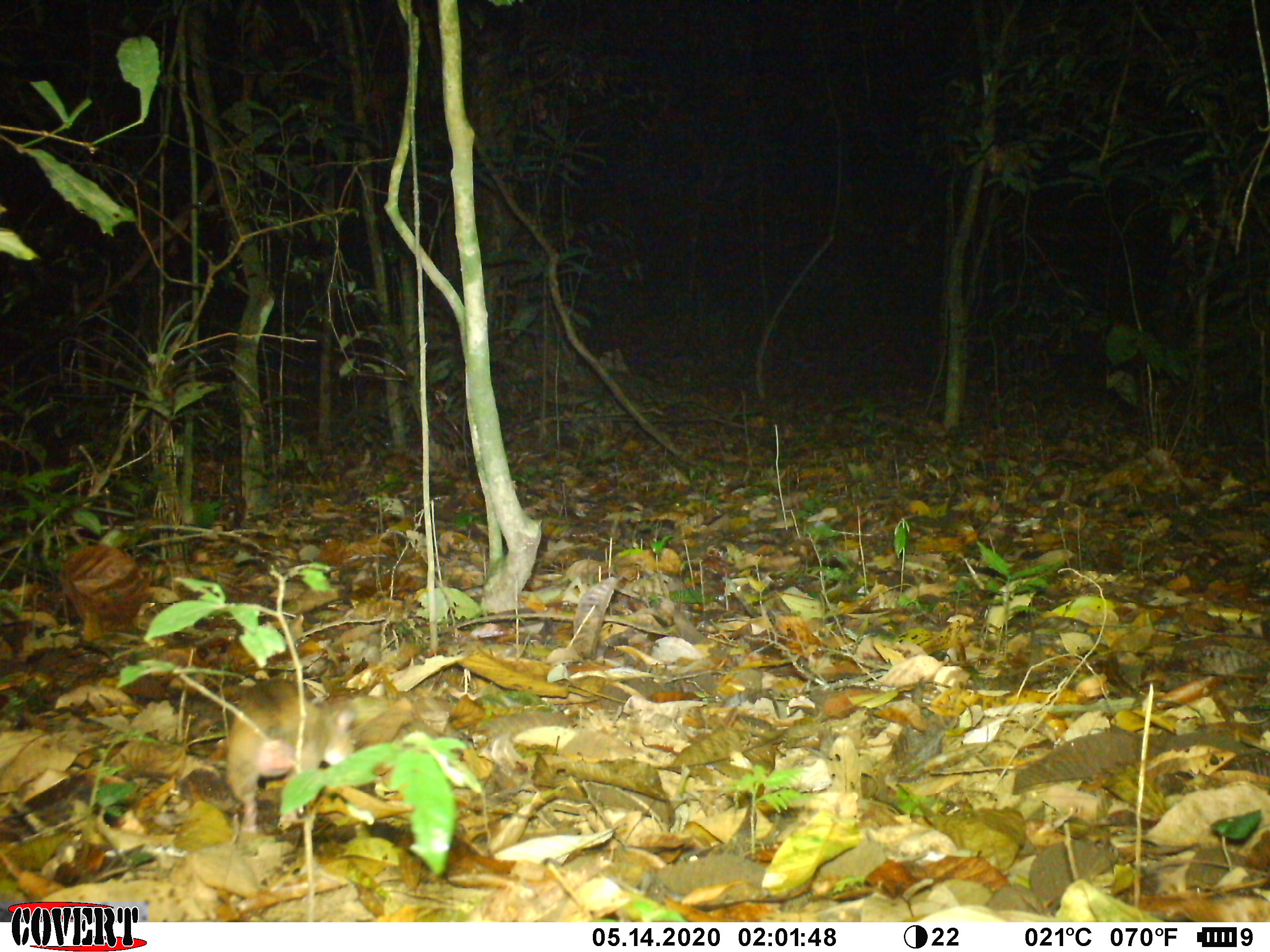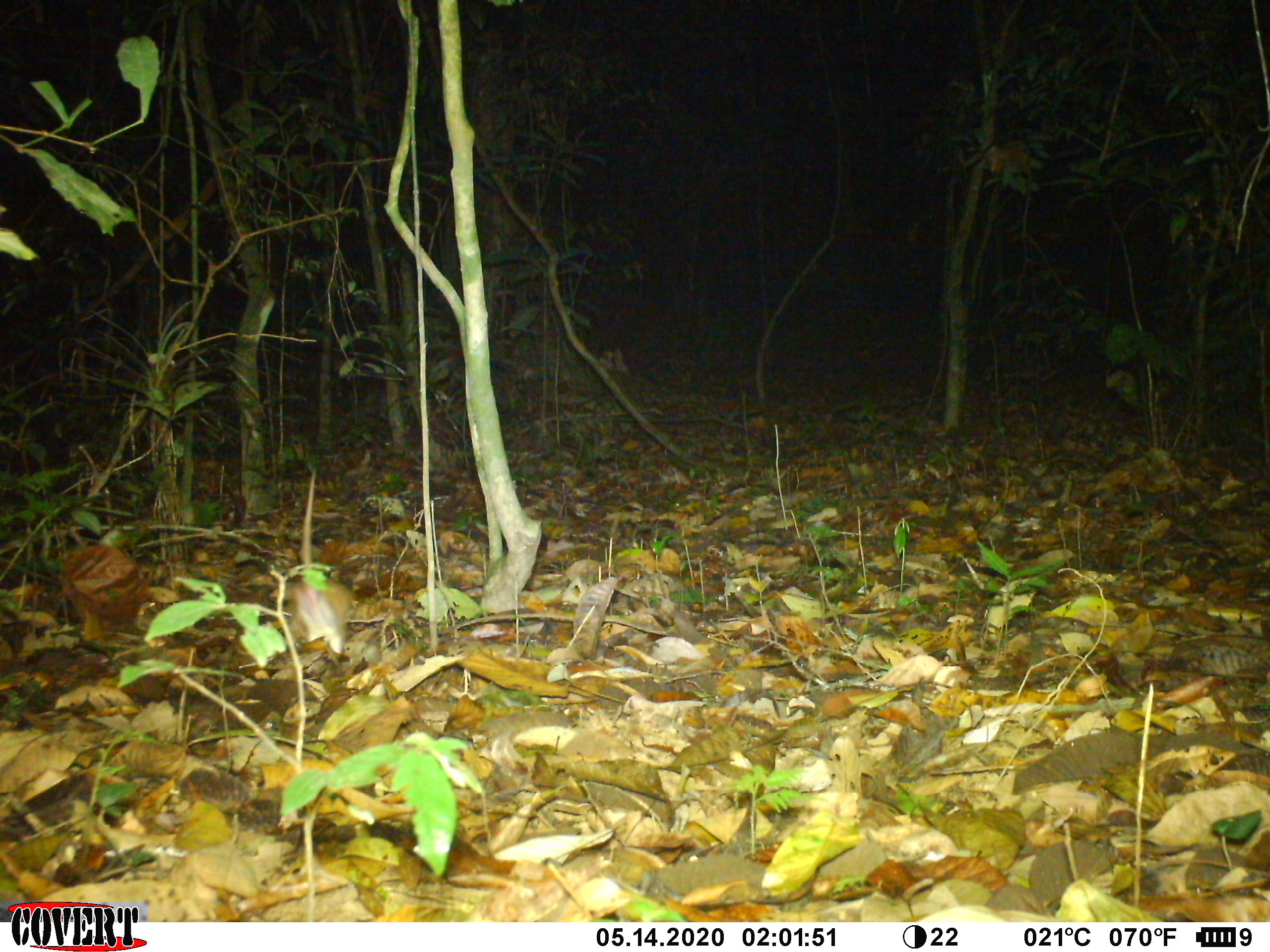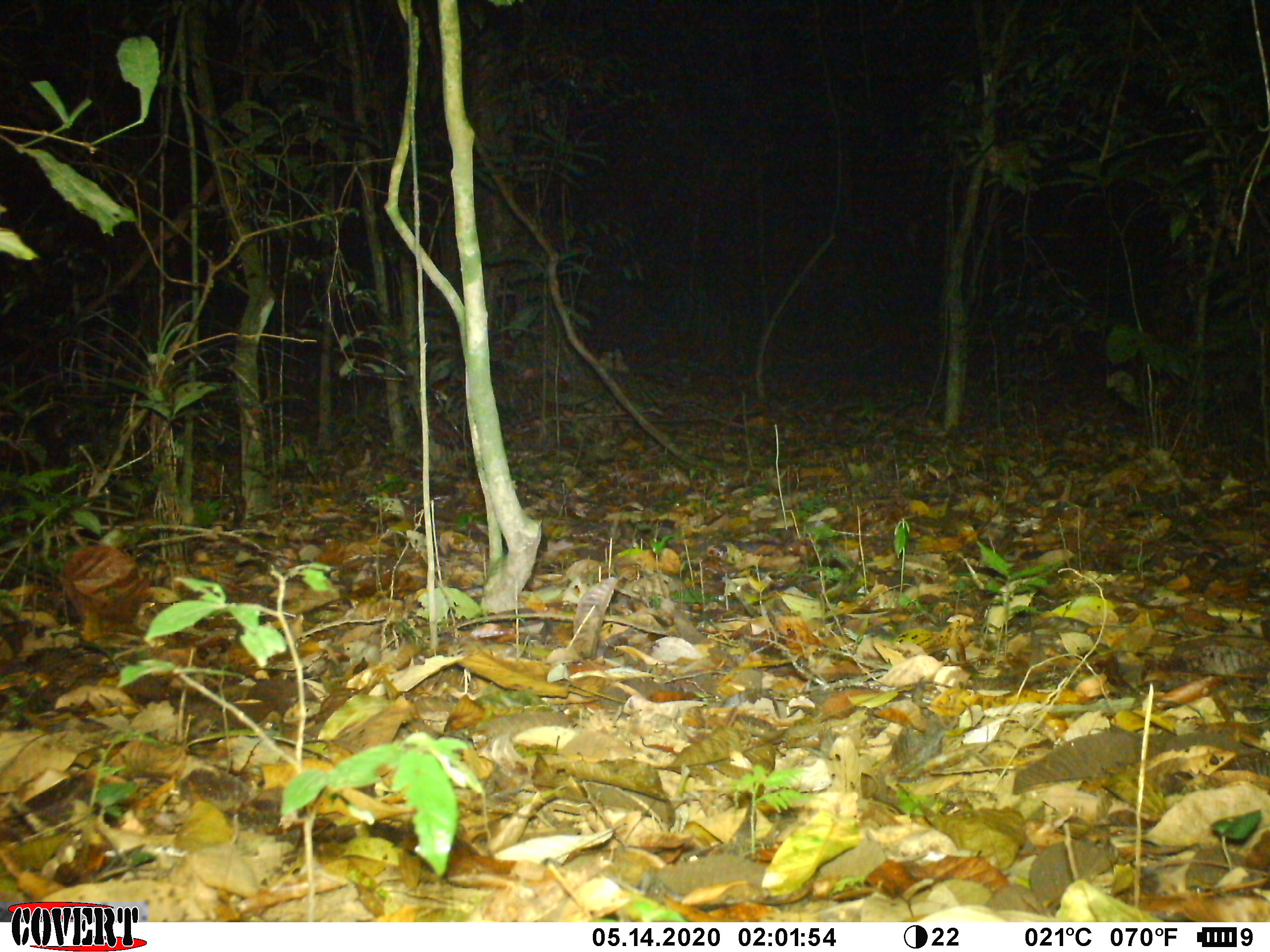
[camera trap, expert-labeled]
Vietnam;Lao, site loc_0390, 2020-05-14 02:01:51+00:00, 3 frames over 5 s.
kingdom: Animalia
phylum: Chordata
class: Mammalia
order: Rodentia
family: Muridae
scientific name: Muridae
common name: old-world mice and rats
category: unidentified murid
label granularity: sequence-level